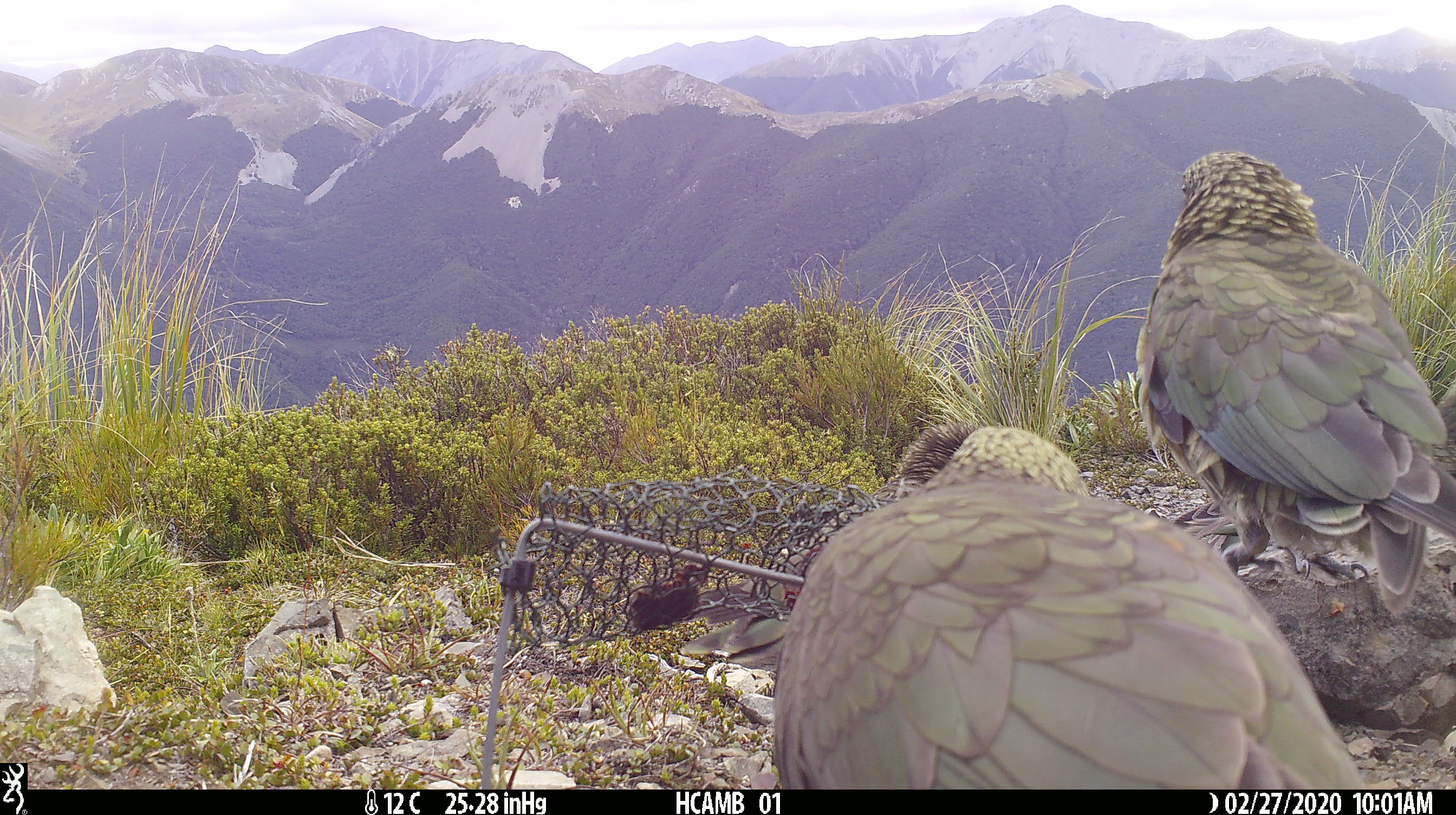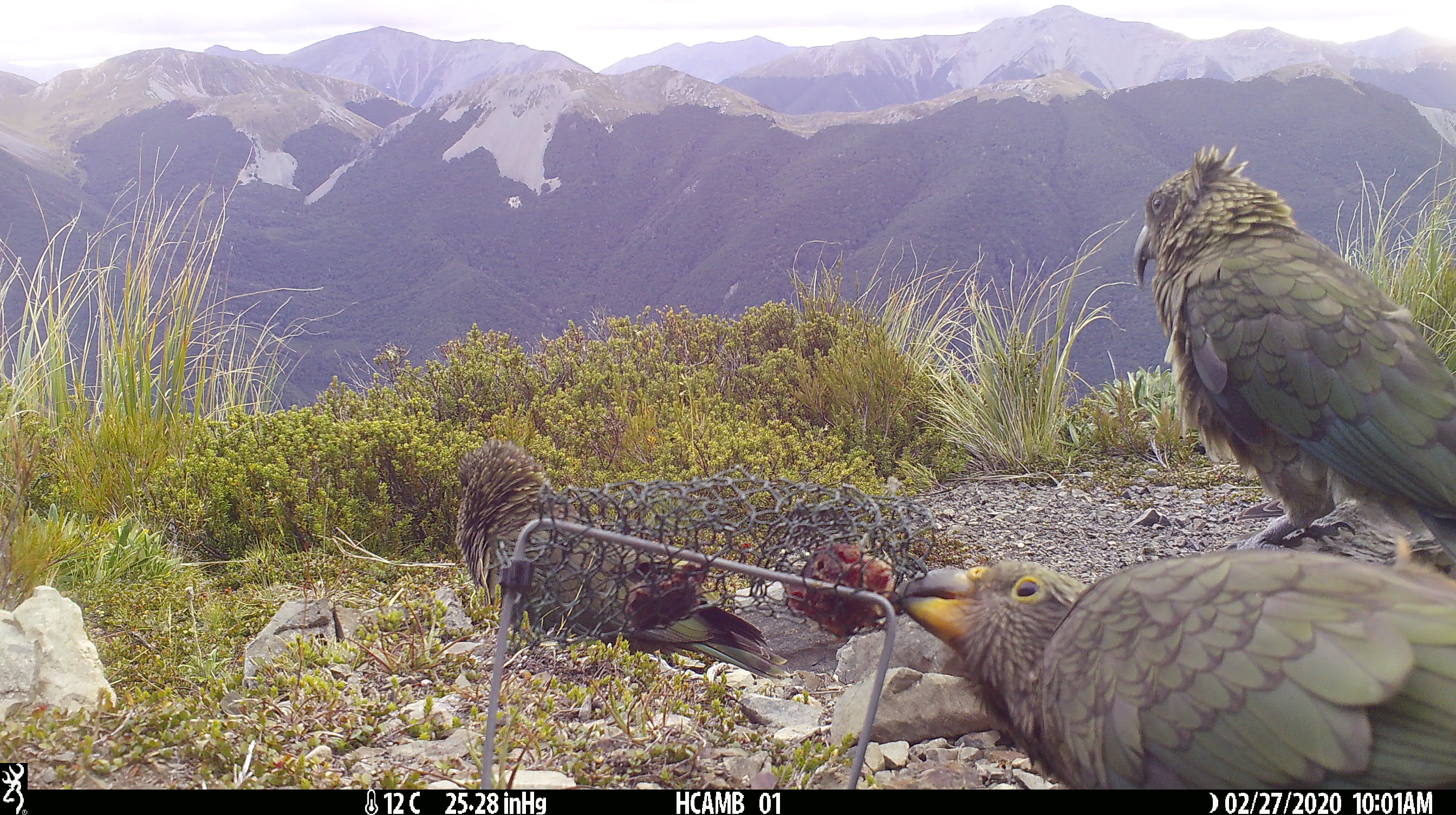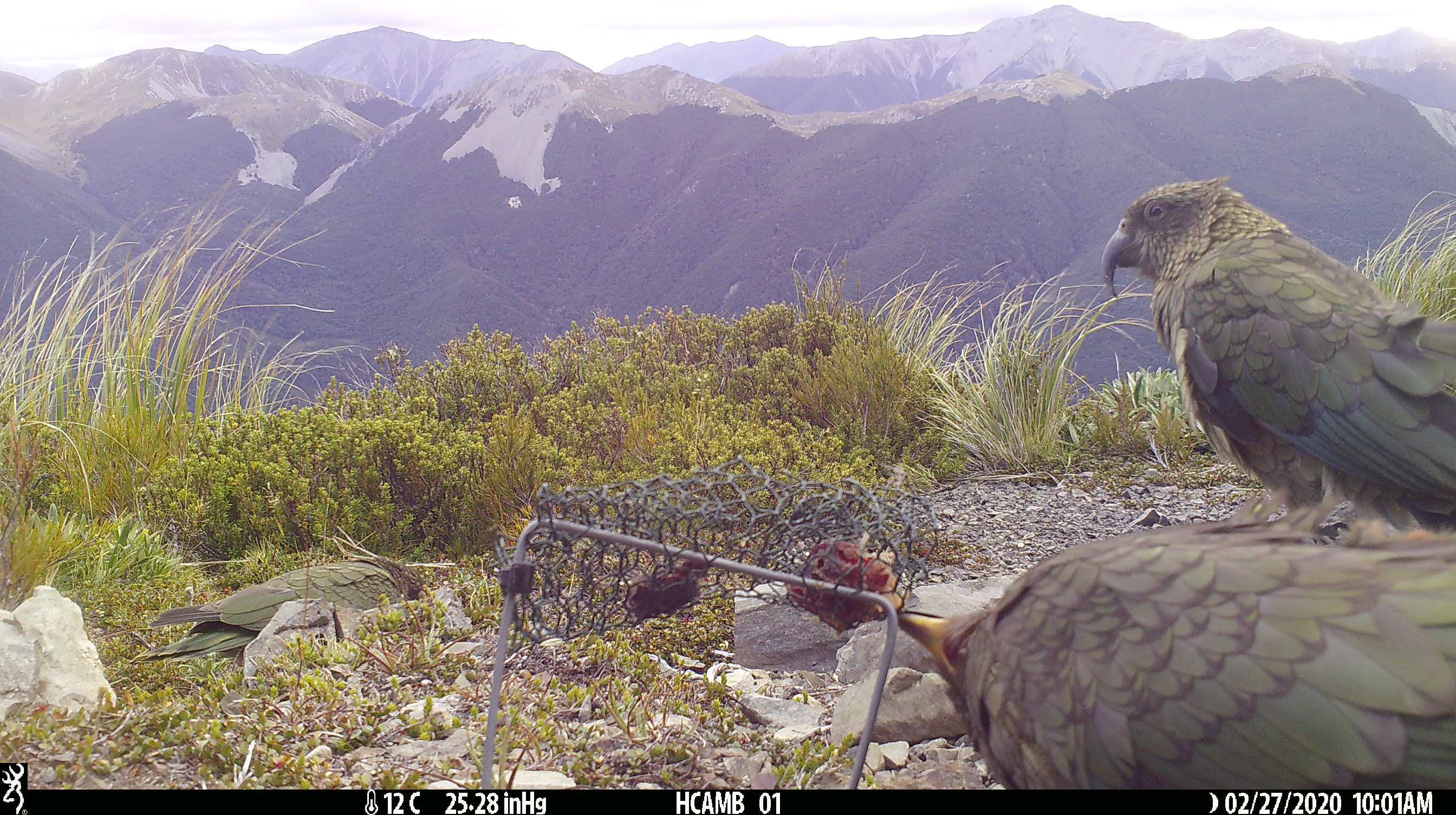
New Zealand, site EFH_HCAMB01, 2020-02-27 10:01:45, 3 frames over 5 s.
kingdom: Animalia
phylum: Chordata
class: Aves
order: Psittaciformes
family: Strigopidae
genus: Nestor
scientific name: Nestor notabilis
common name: kea